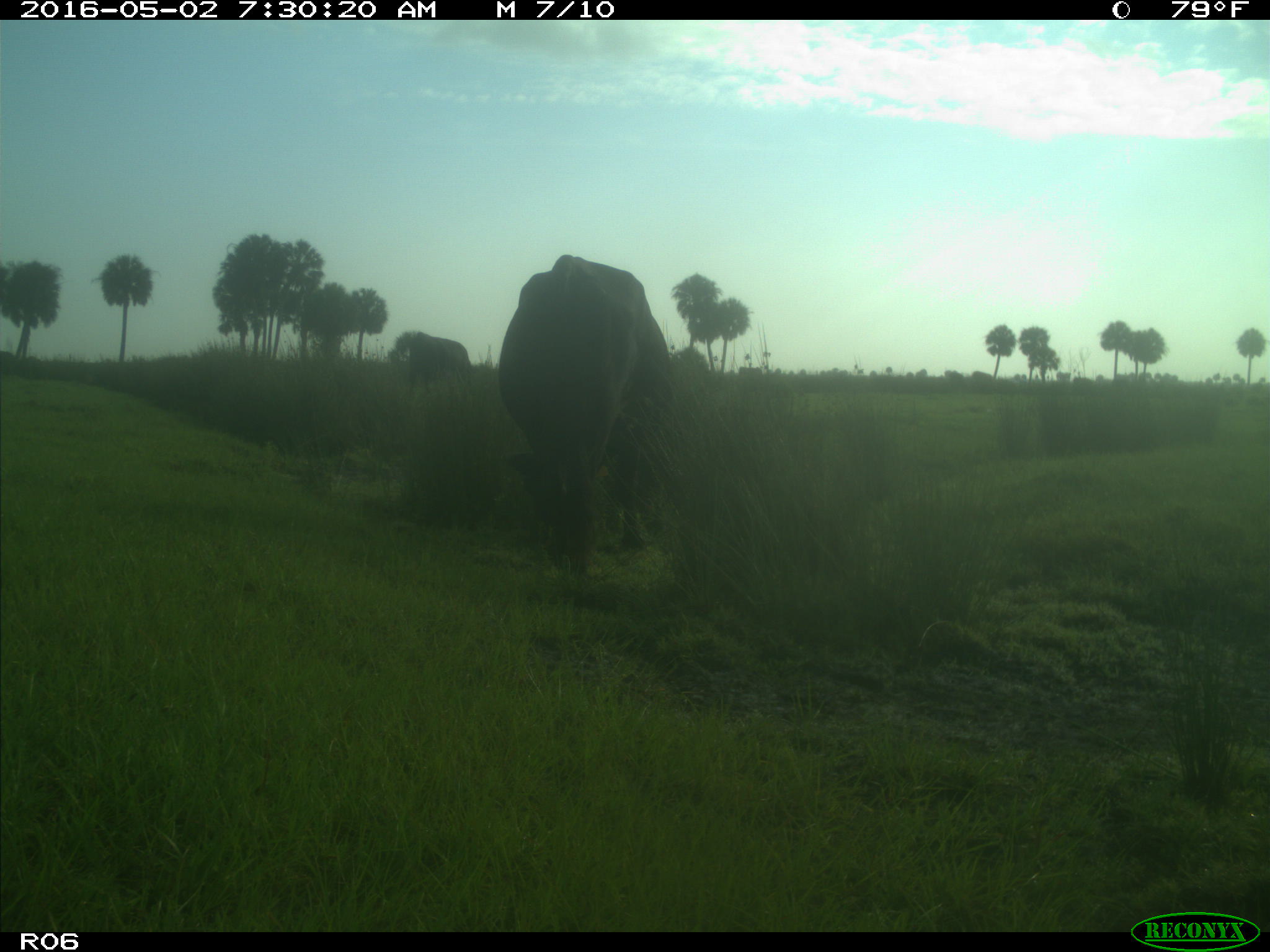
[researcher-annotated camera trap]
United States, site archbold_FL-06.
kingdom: Animalia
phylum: Chordata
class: Mammalia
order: Artiodactyla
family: Bovidae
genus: Bos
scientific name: Bos taurus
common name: domestic cow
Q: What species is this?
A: Bos taurus (domestic cow).